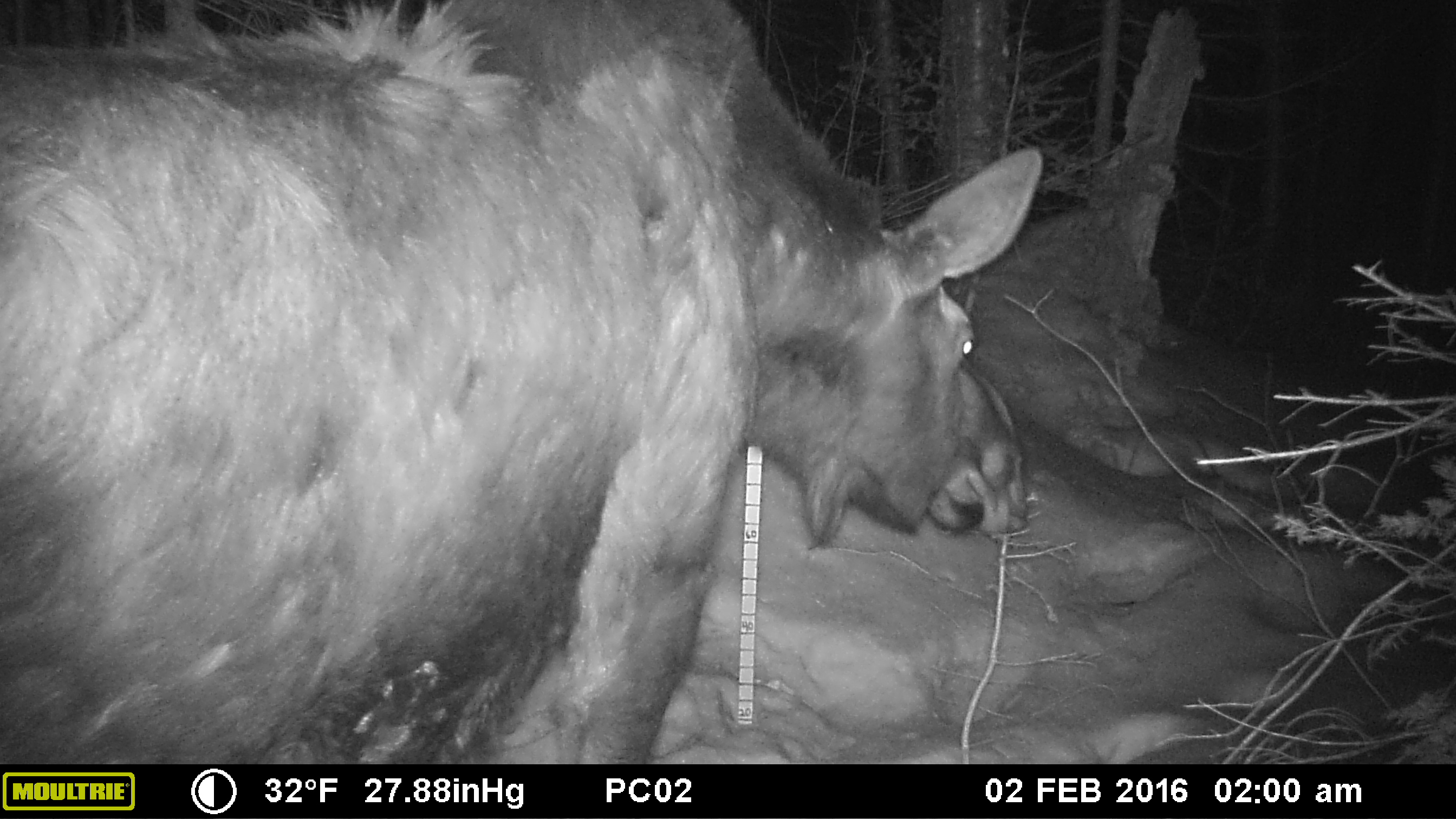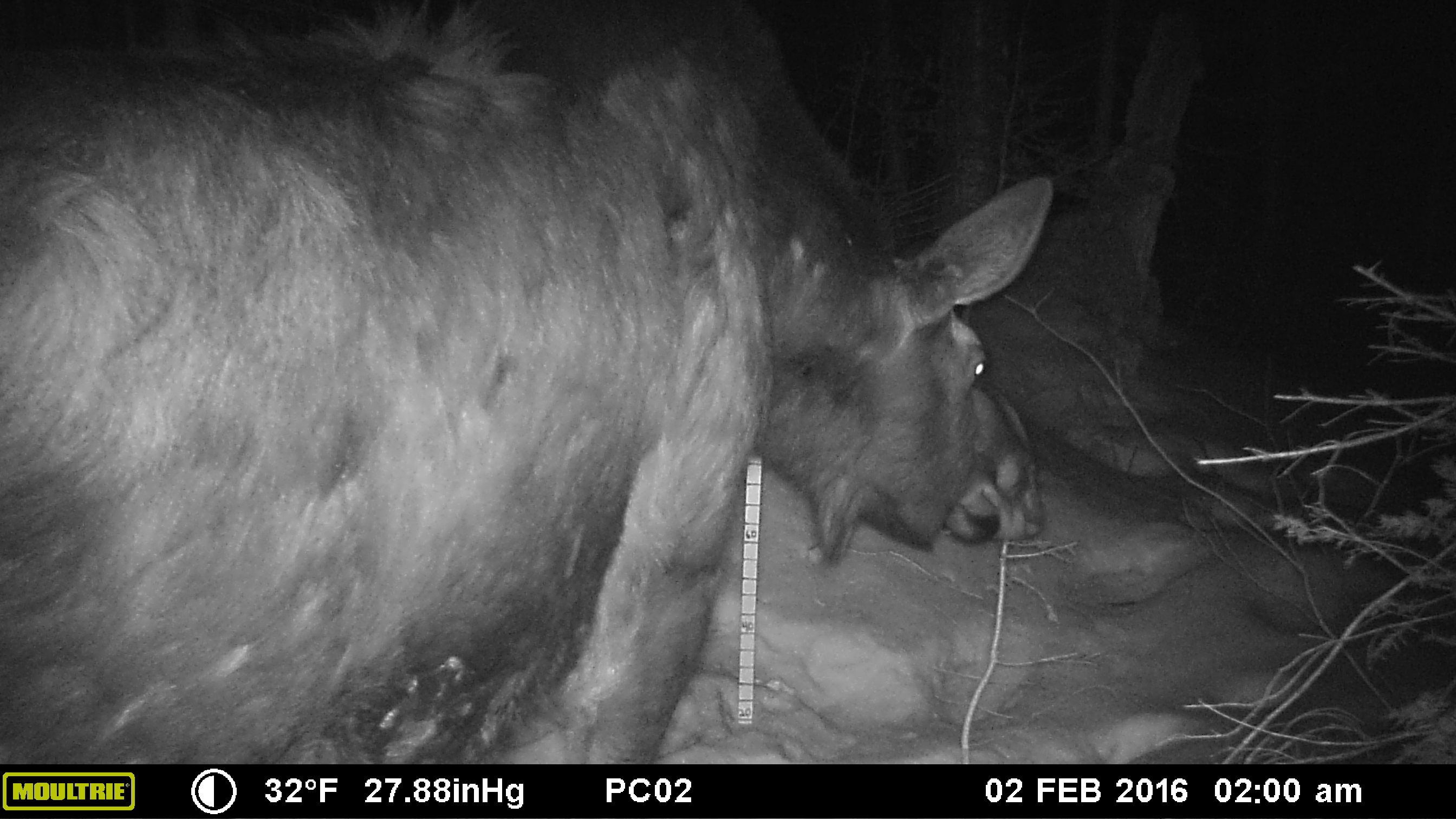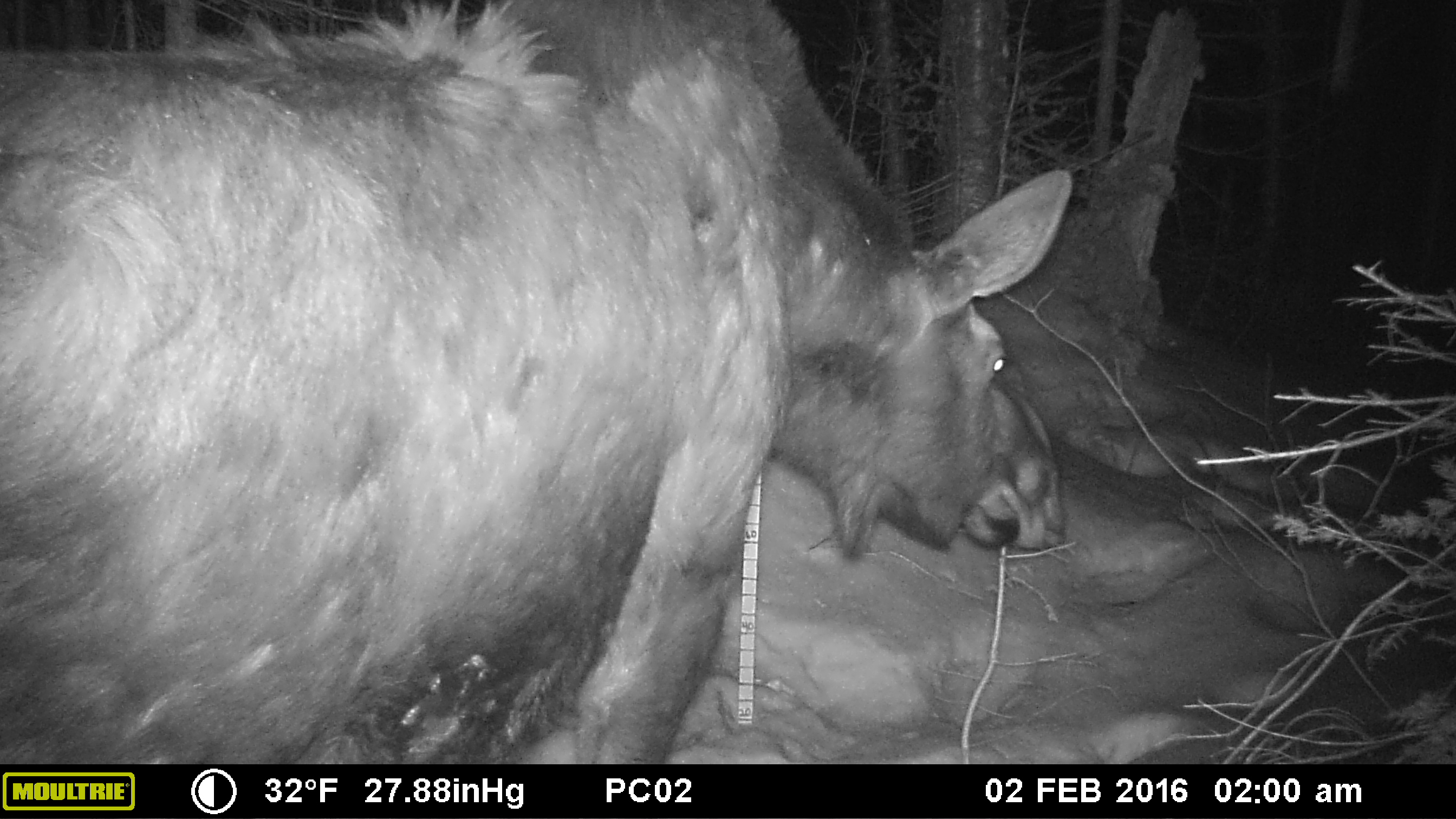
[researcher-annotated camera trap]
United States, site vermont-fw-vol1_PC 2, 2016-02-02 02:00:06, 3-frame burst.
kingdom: Animalia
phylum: Chordata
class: Mammalia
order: Artiodactyla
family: Cervidae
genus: Alces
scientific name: Alces alces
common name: moose